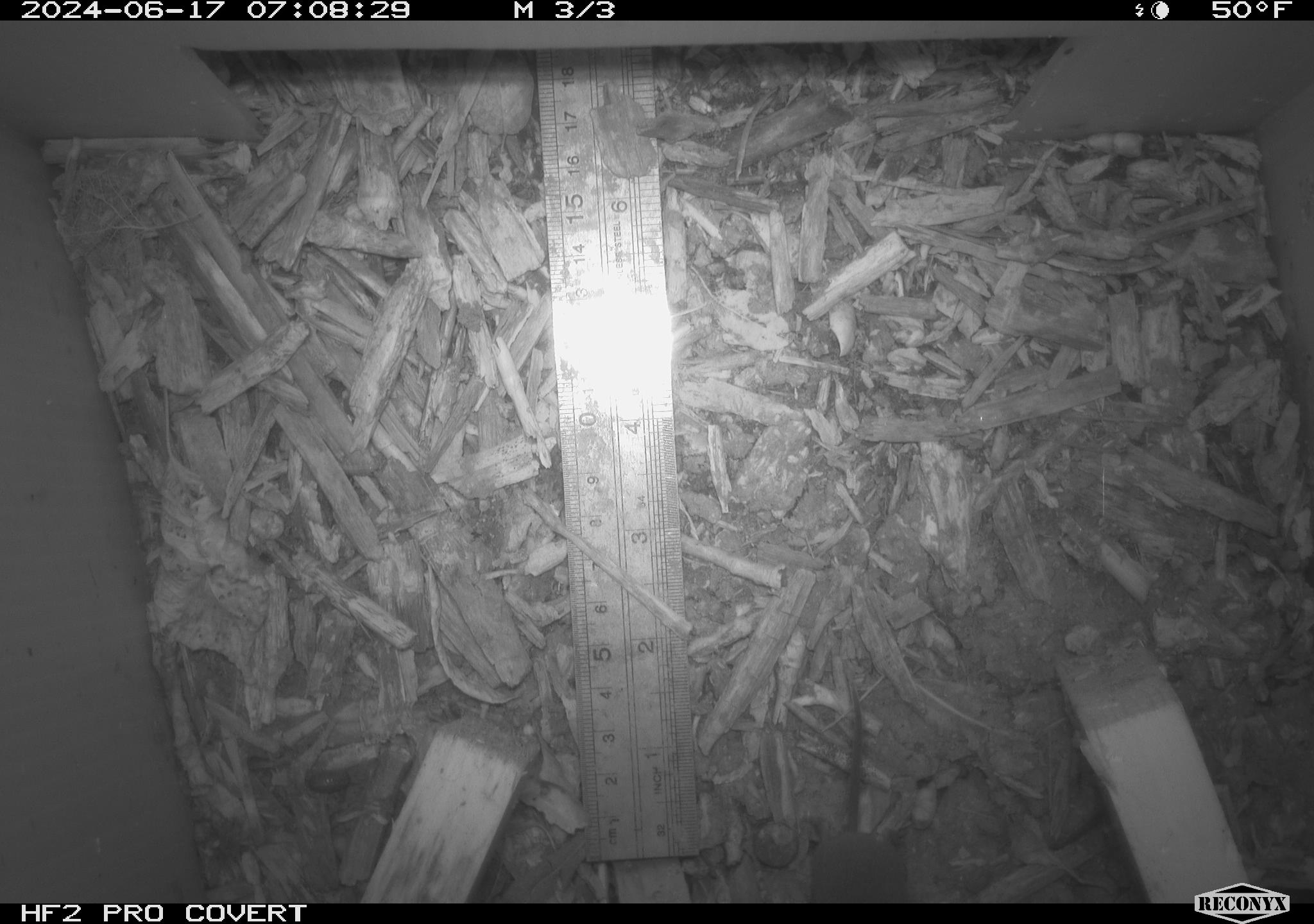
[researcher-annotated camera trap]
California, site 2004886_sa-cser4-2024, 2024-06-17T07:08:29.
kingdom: Animalia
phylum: Chordata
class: Mammalia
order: Eulipotyphla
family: Soricidae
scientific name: Soricidae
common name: shrews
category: soricidae family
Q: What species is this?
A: Soricidae family (shrews) (Soricidae).